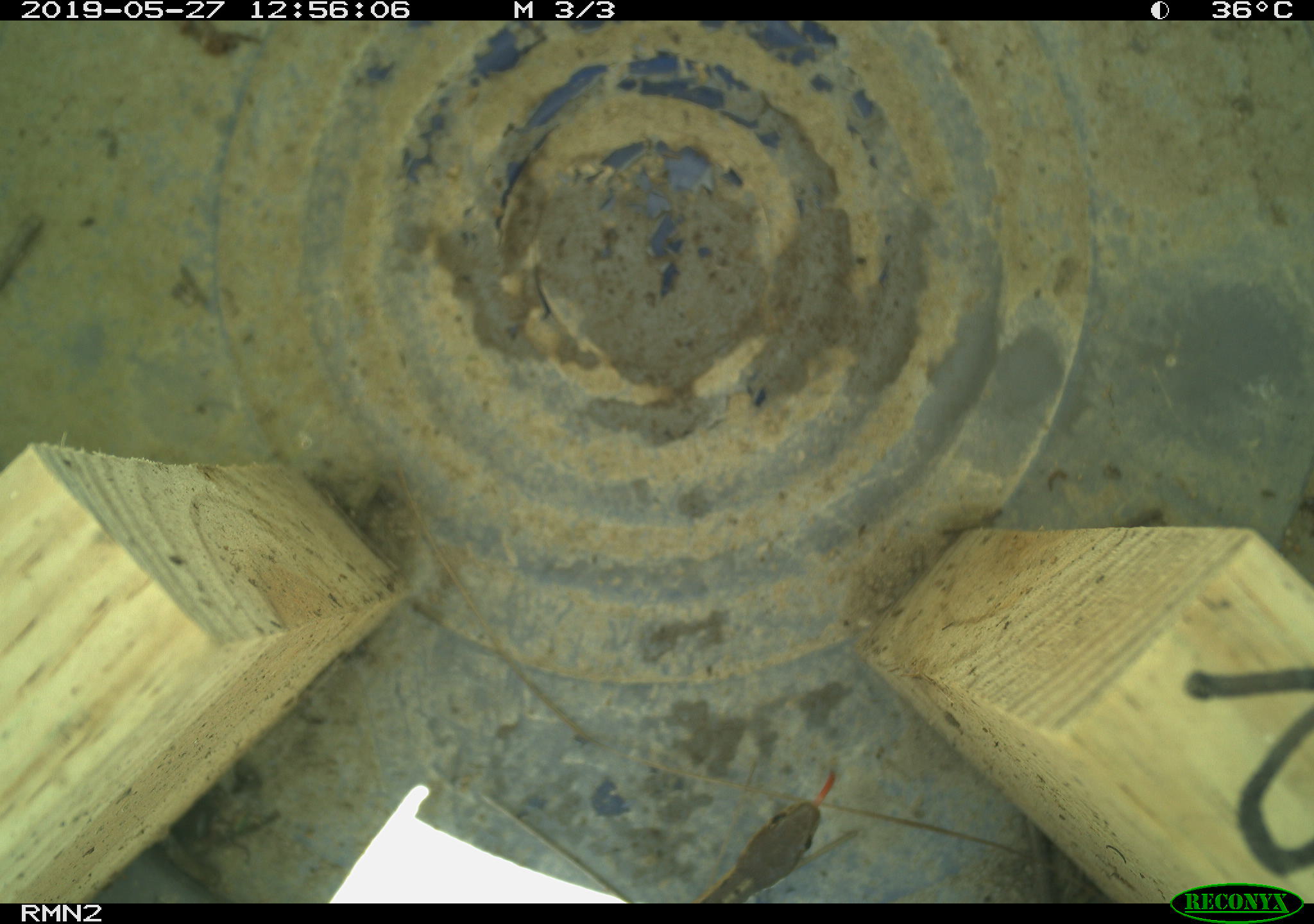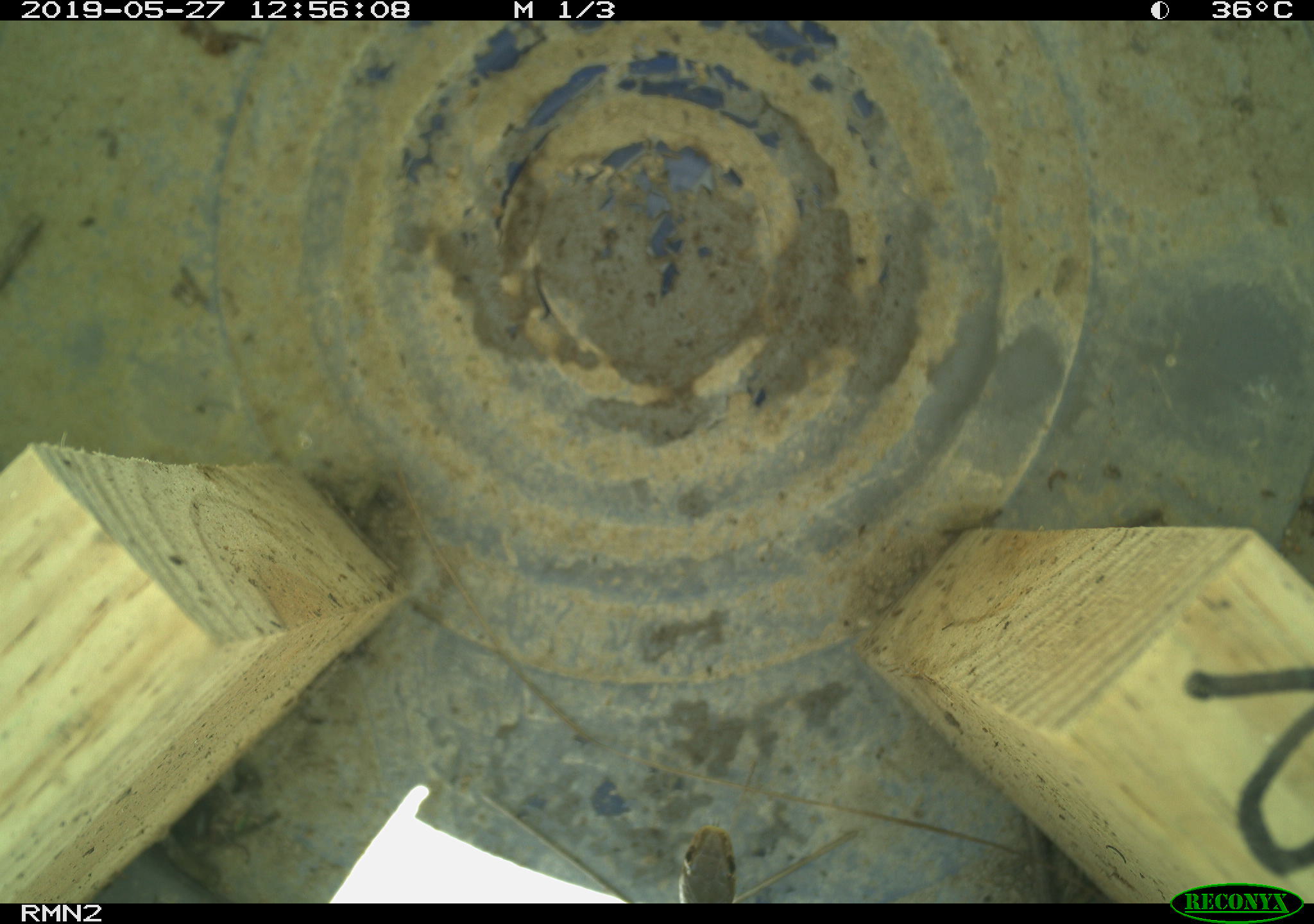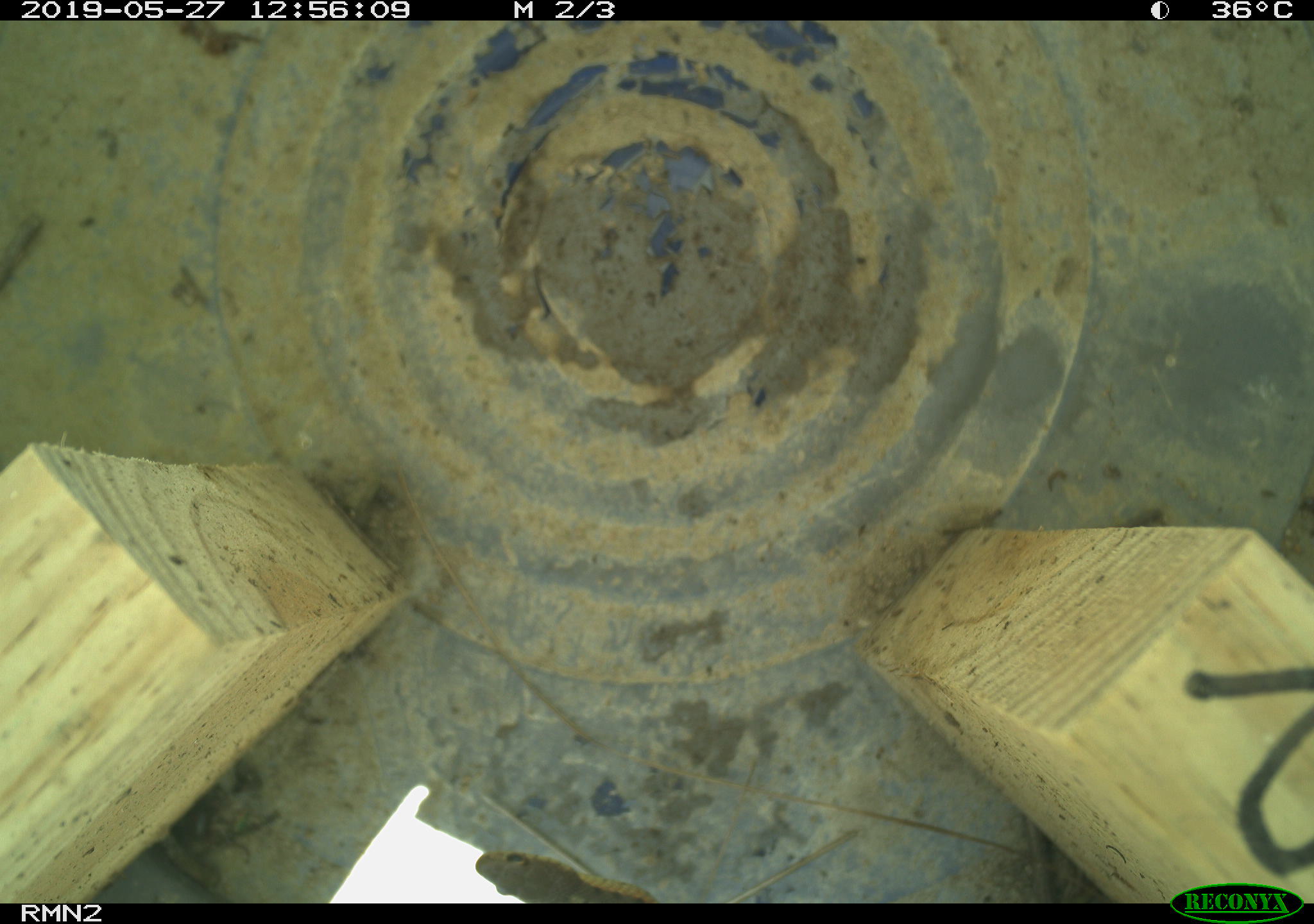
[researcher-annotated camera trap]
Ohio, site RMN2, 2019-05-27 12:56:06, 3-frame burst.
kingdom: Animalia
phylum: Chordata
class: Reptilia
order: Squamata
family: Colubridae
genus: Thamnophis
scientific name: Thamnophis sirtalis sirtalis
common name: eastern gartersnake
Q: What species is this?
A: Eastern gartersnake (Thamnophis sirtalis sirtalis).